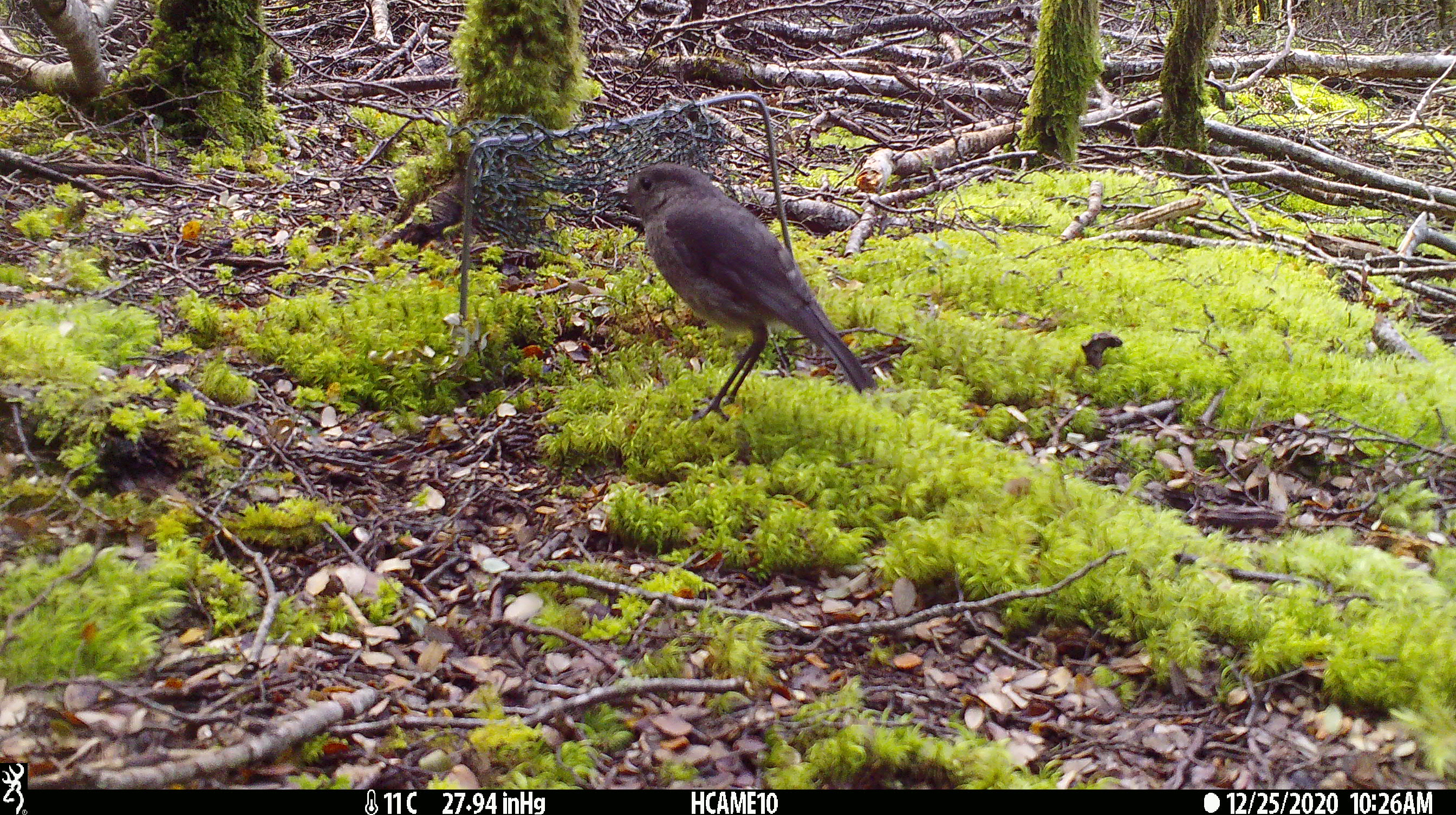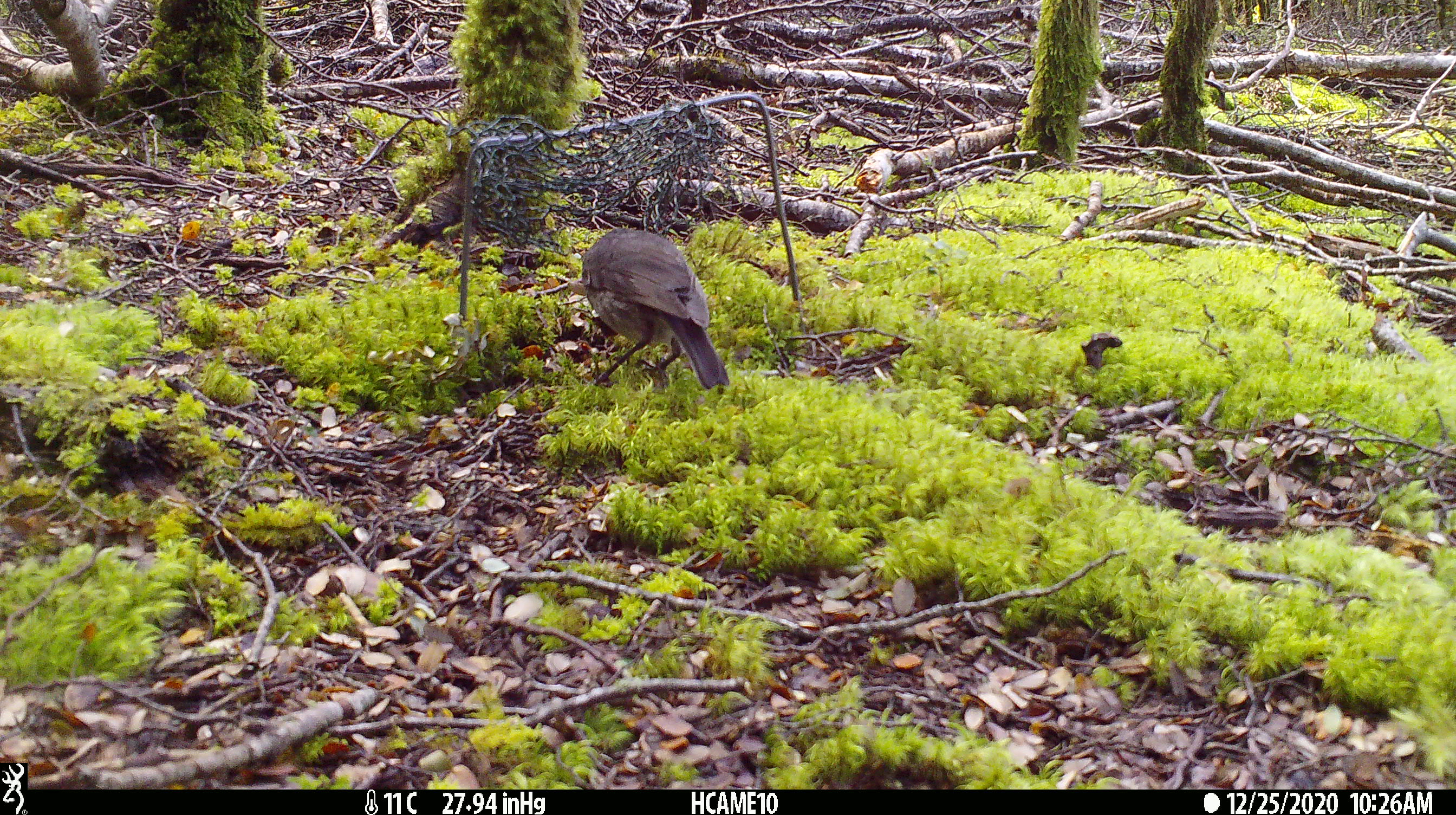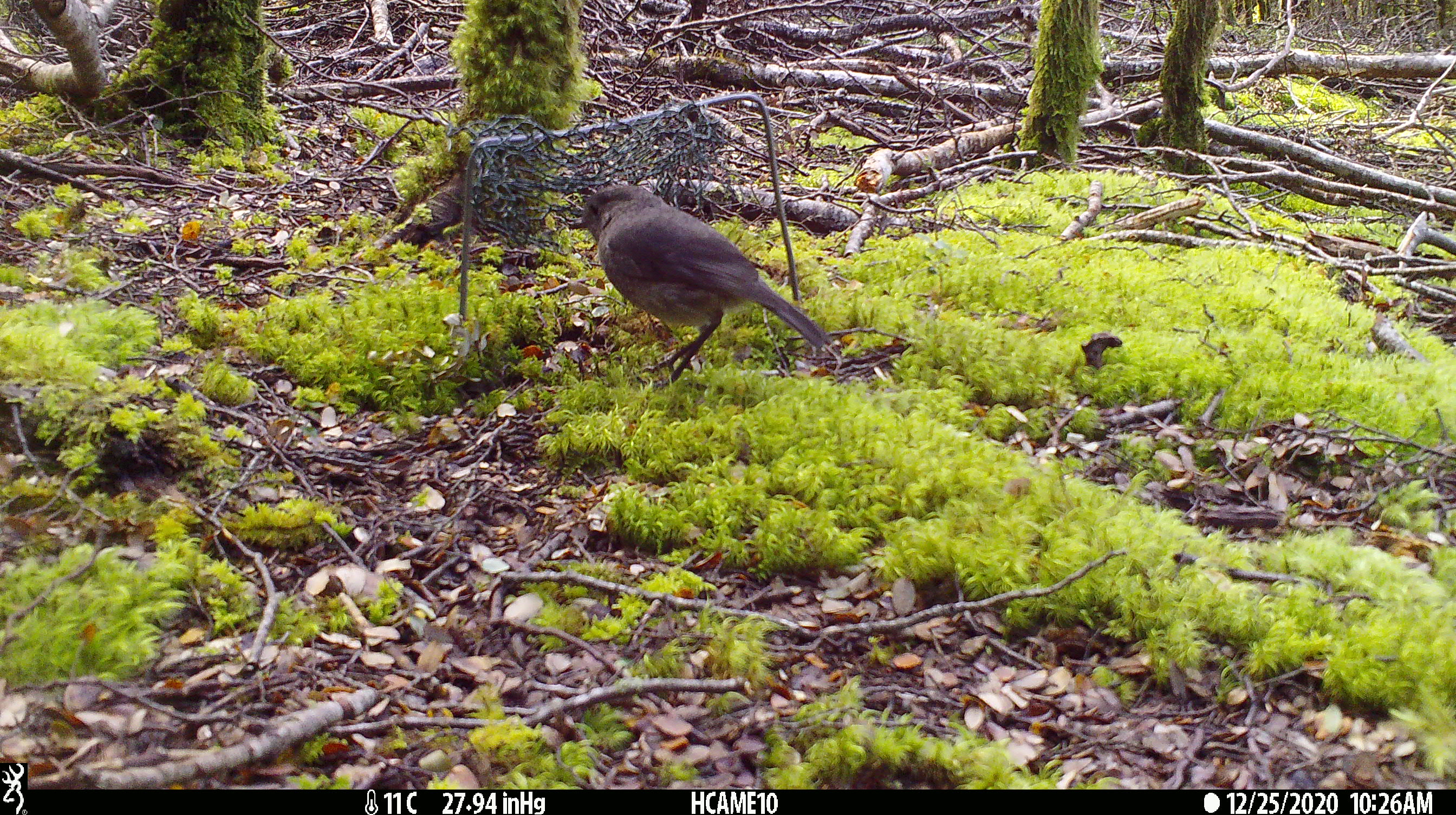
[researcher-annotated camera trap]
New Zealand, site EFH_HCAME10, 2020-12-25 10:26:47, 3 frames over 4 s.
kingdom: Animalia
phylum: Chordata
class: Aves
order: Passeriformes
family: Petroicidae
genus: Petroica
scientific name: Petroica australis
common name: new zealand robin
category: robin